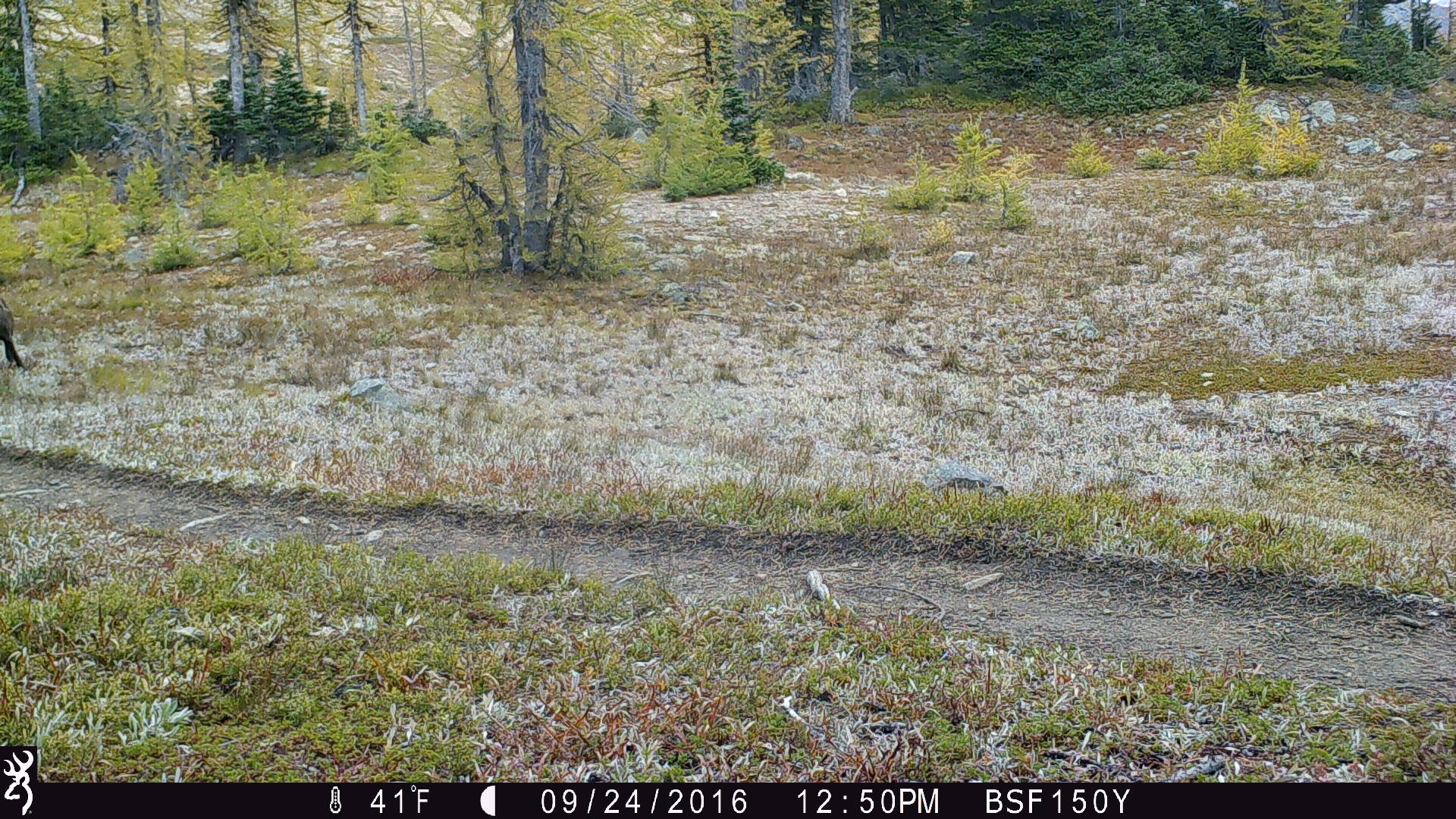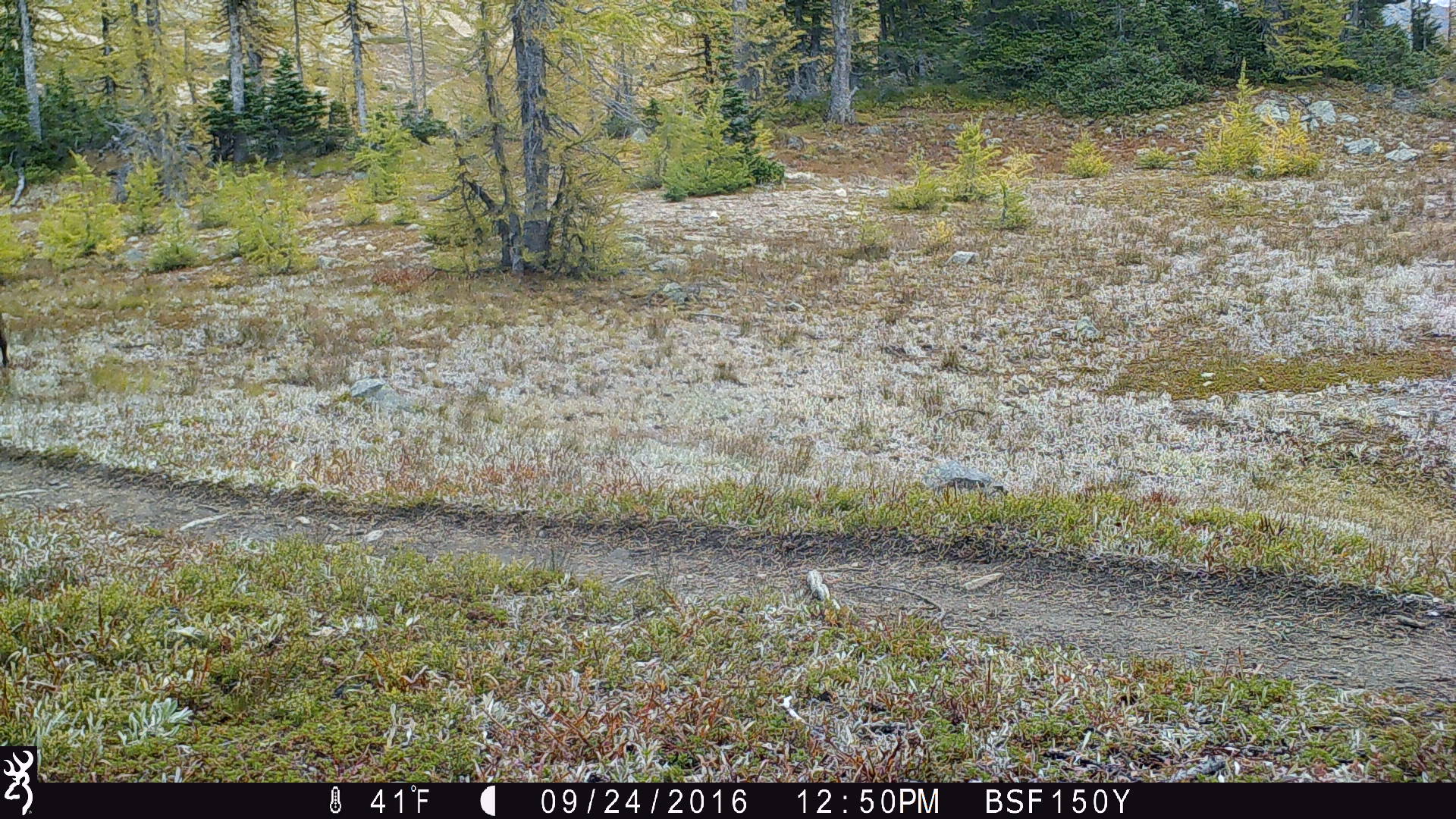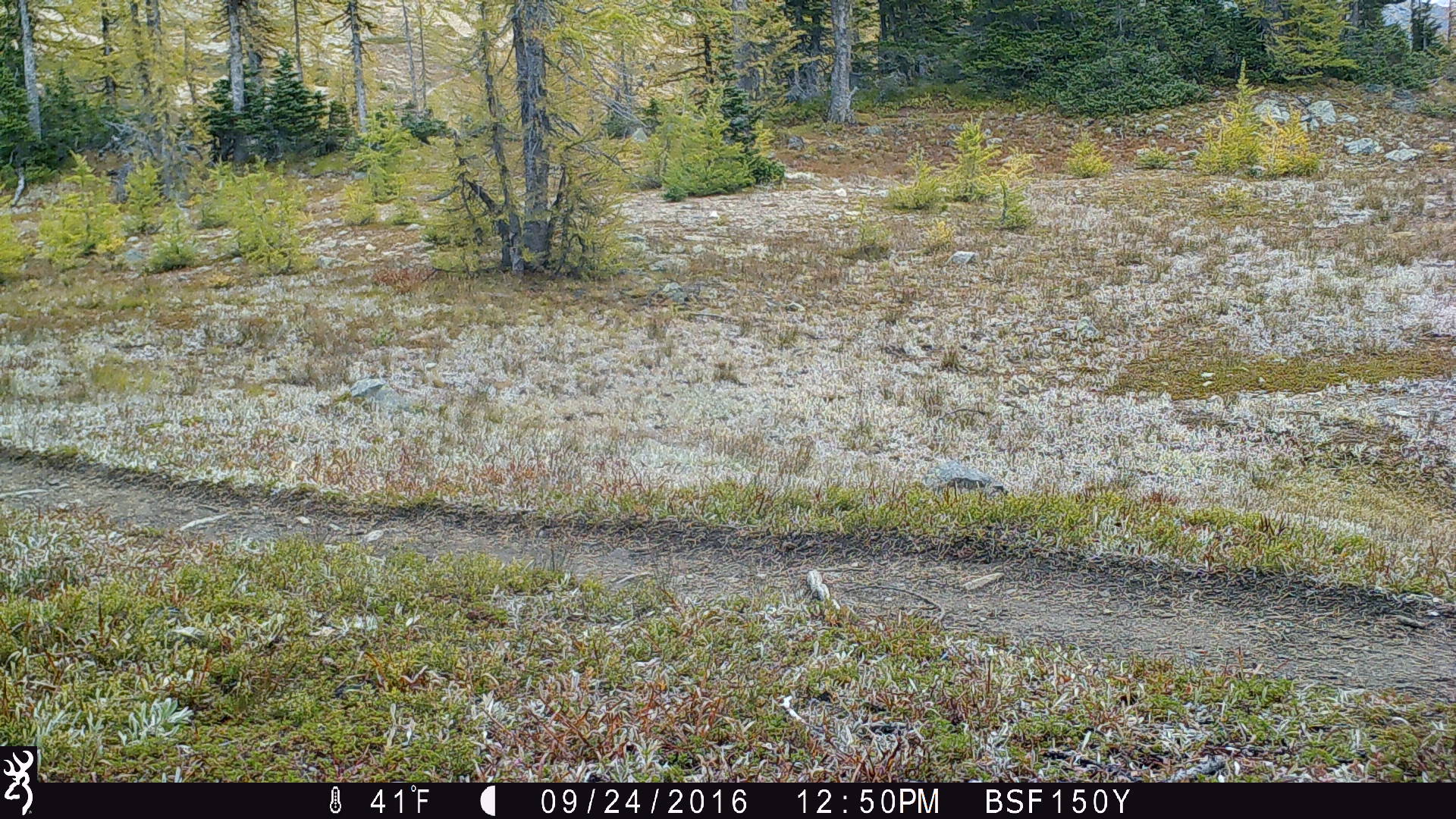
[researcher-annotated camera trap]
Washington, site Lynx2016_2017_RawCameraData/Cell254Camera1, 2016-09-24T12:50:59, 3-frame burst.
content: unidentified animal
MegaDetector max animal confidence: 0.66